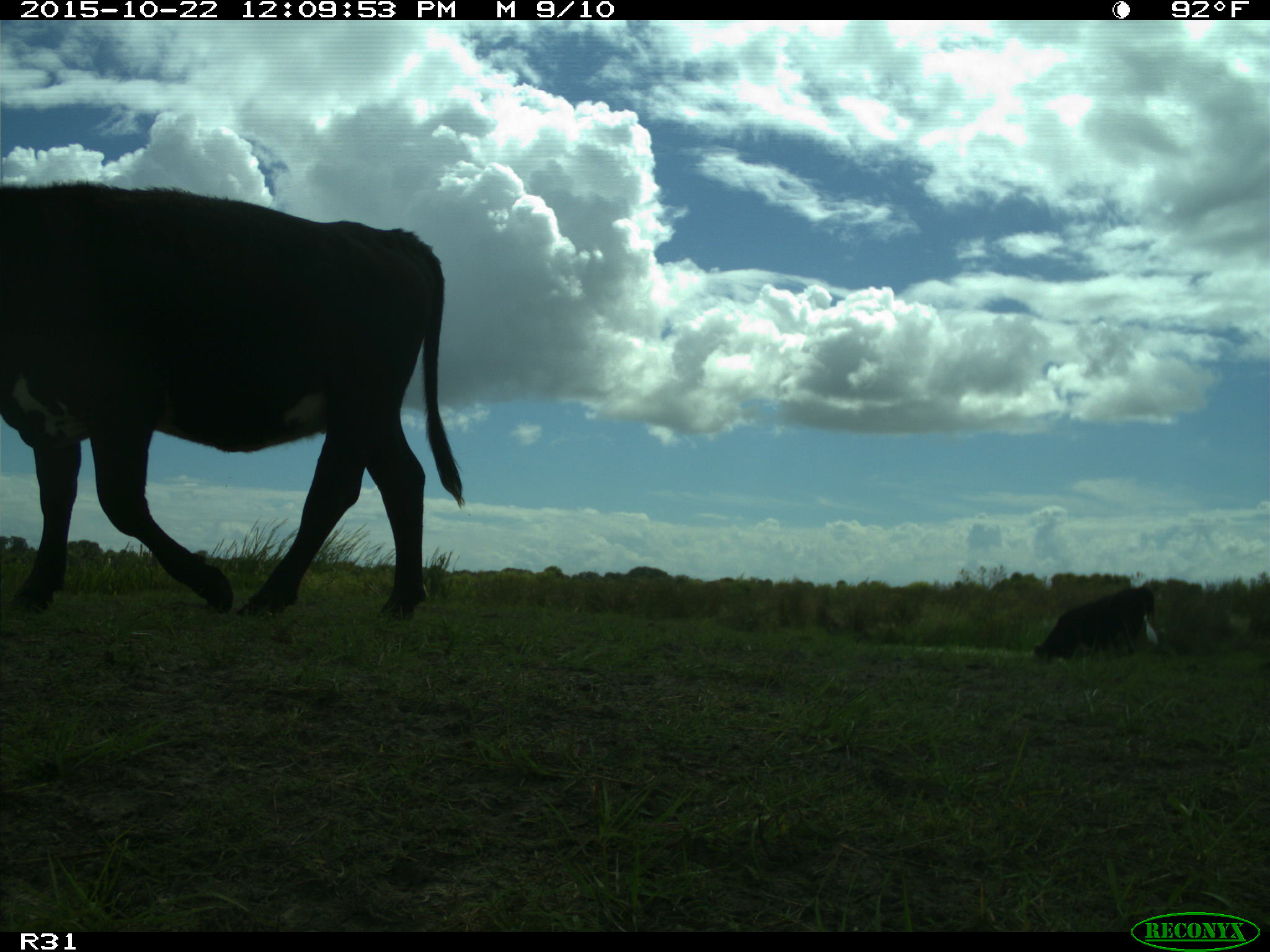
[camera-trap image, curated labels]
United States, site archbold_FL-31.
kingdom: Animalia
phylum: Chordata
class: Mammalia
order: Artiodactyla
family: Bovidae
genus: Bos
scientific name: Bos taurus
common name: domestic cow